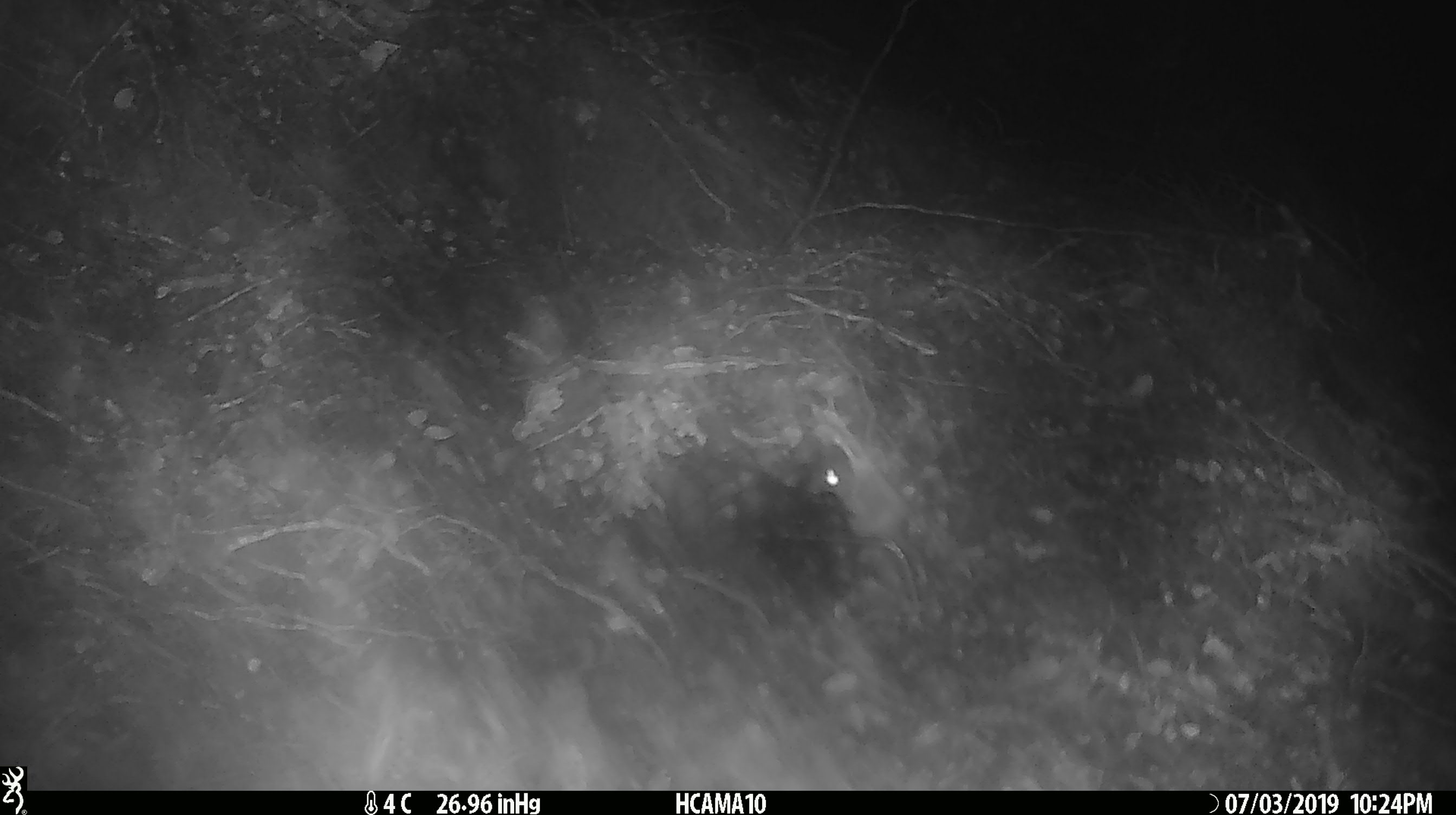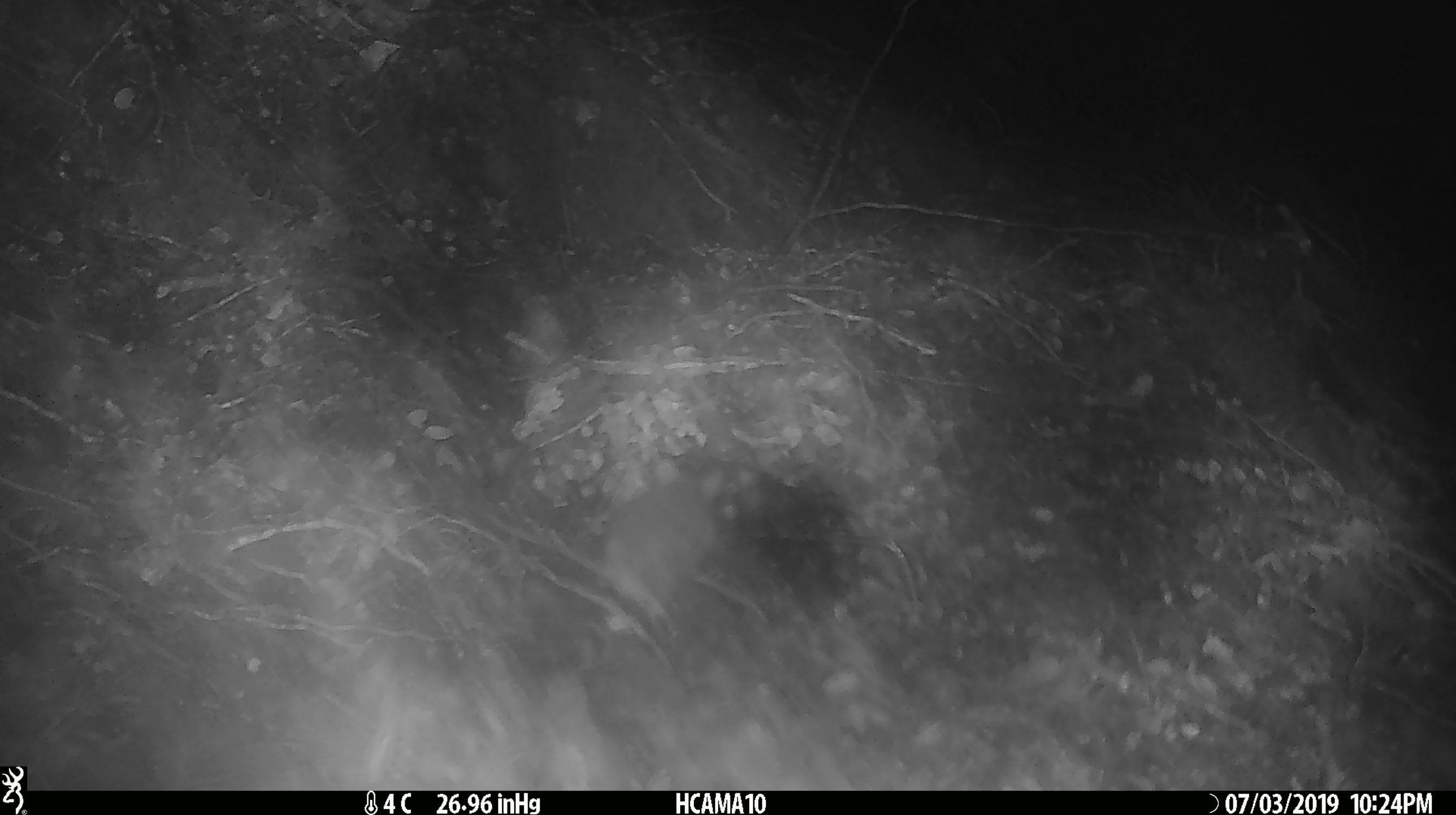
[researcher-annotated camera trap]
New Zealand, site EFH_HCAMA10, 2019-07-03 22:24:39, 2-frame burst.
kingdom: Animalia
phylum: Chordata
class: Mammalia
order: Rodentia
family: Muridae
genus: Mus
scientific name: Mus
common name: mouse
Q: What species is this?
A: Mouse (Mus).